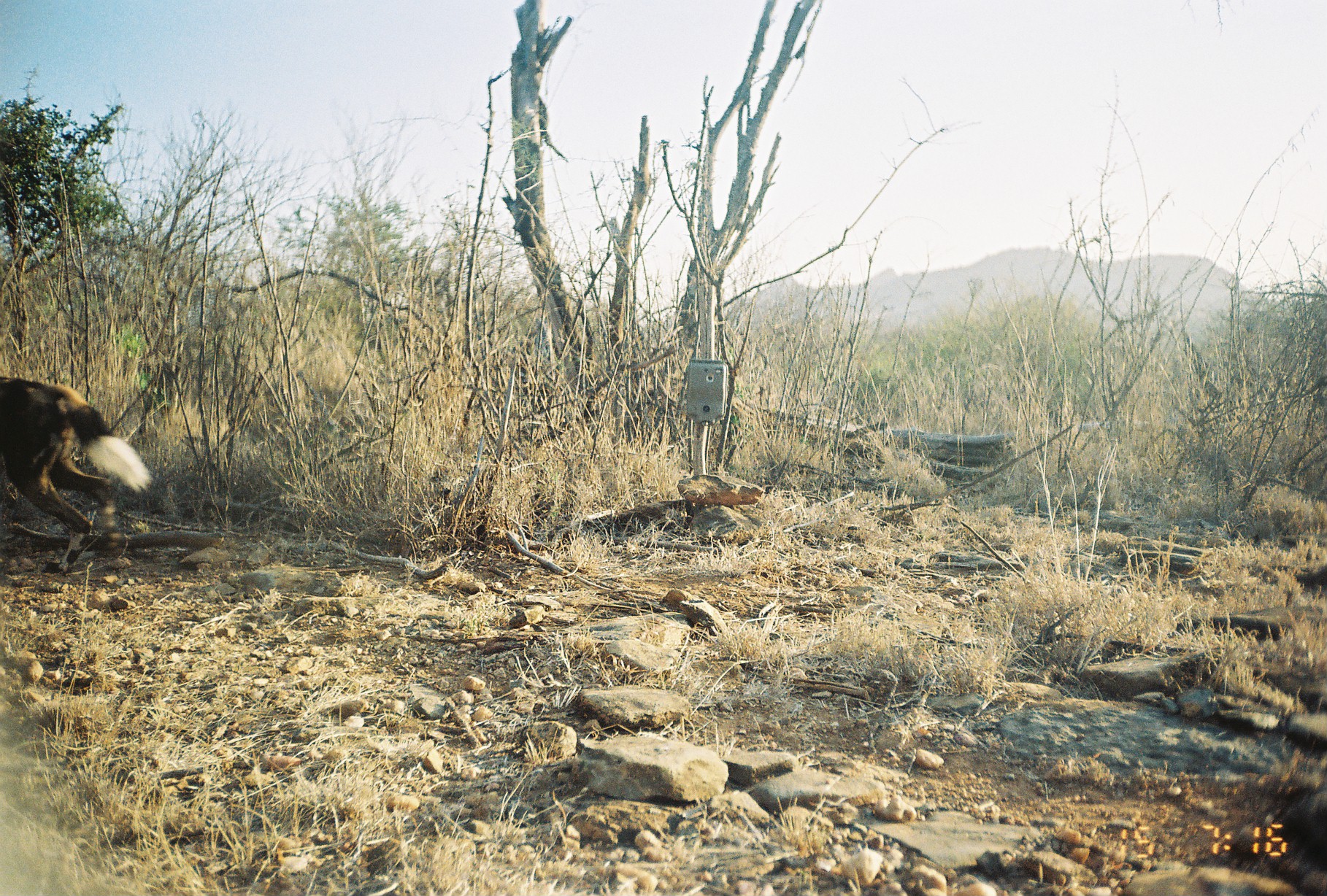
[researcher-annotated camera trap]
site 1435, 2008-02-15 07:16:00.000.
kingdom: Animalia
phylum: Chordata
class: Mammalia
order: Carnivora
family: Canidae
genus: Lycaon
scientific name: Lycaon pictus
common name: african wild dog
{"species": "Lycaon pictus (african wild dog)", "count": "1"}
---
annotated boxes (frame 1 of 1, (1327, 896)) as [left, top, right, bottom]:
lycaon pictus: [0, 376, 155, 576]